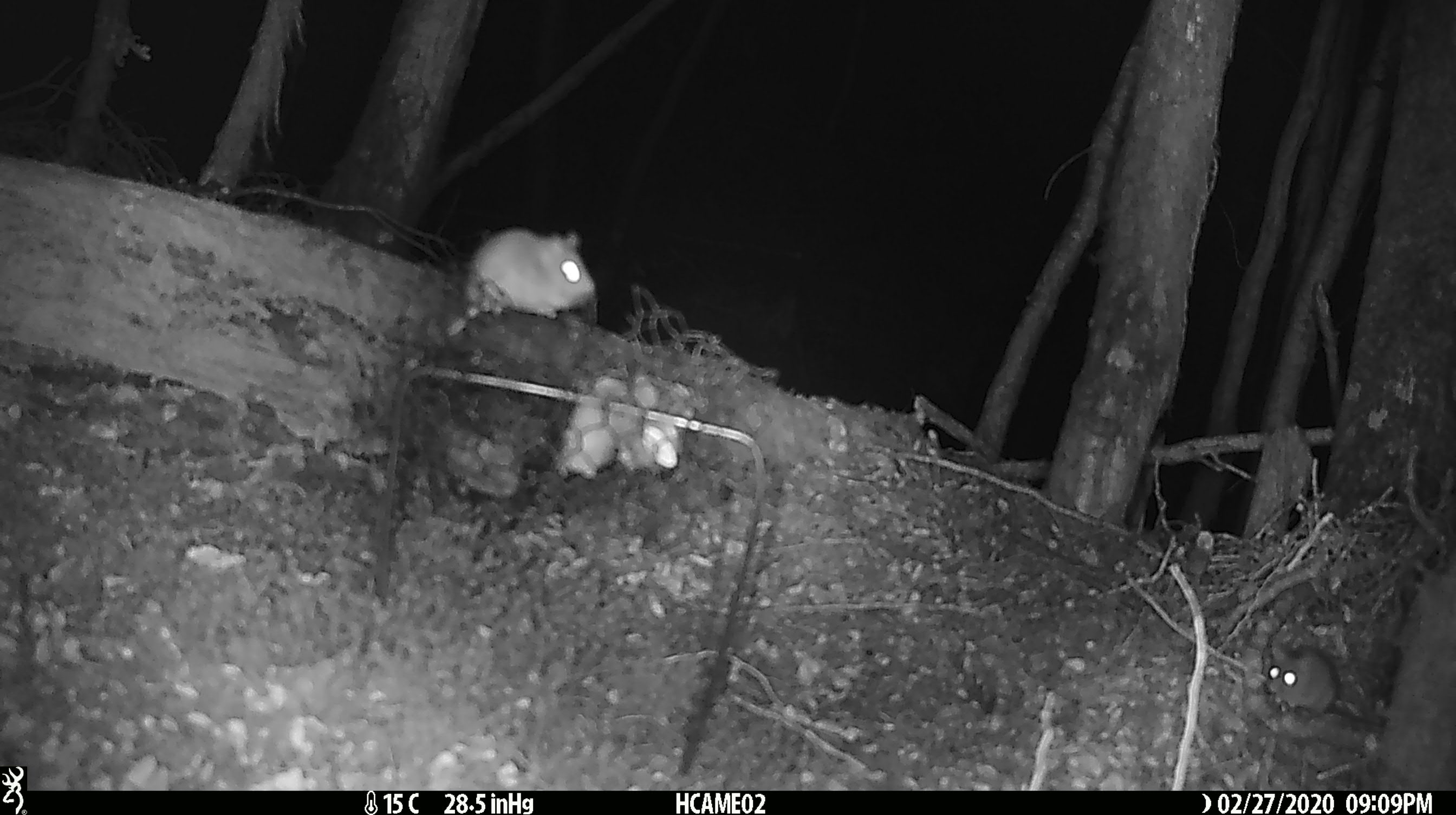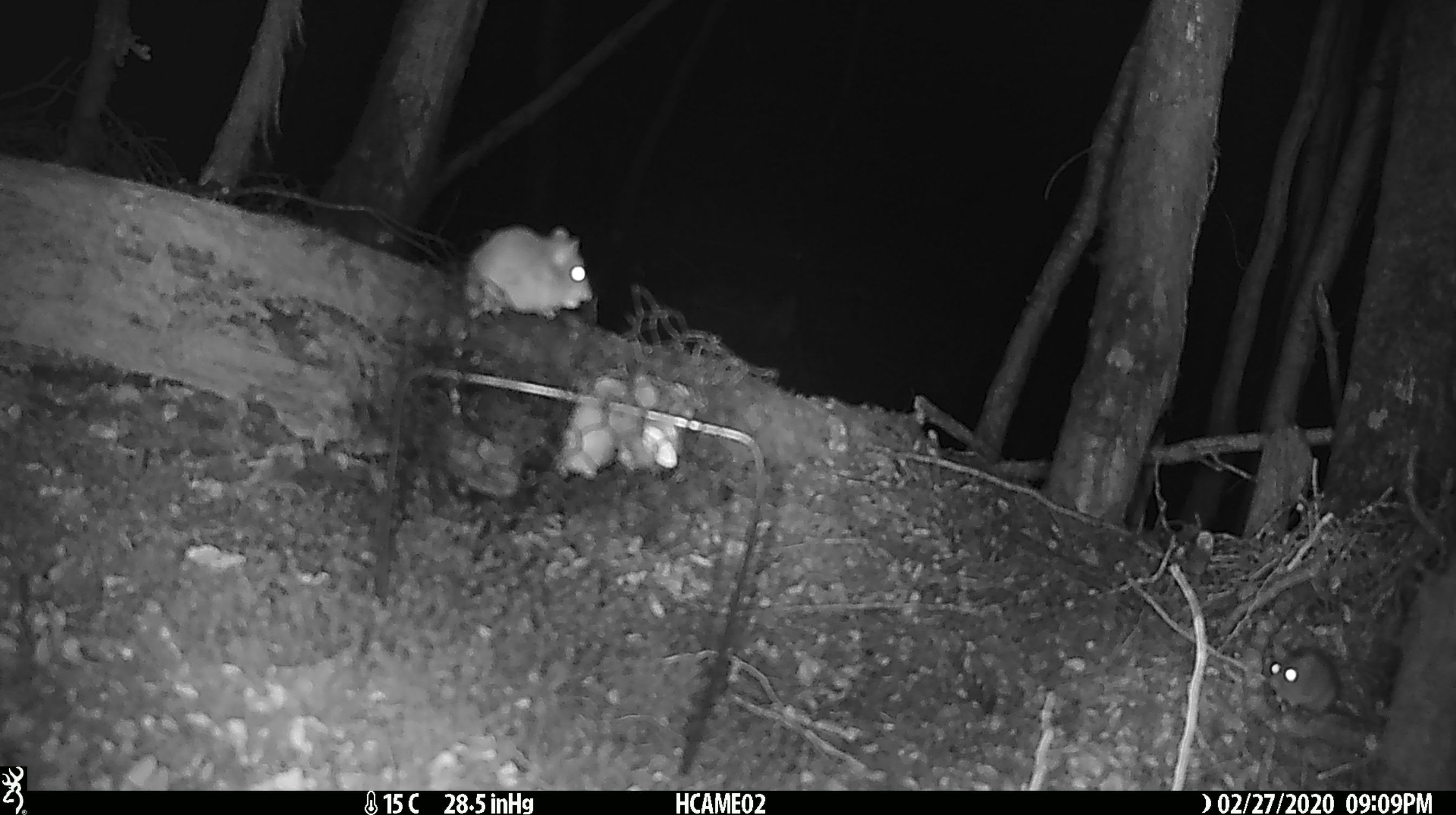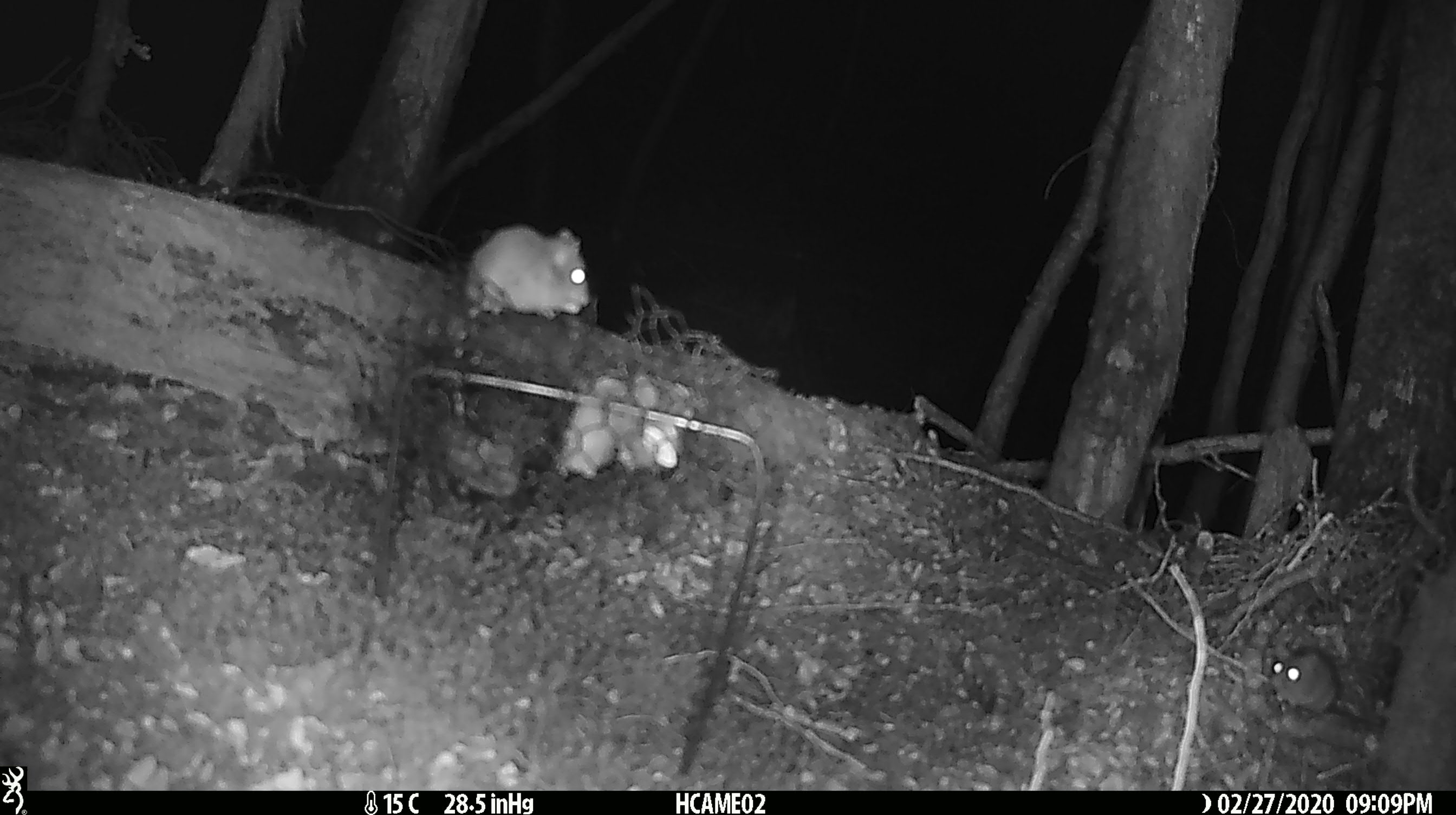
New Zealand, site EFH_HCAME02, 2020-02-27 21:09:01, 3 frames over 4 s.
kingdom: Animalia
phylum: Chordata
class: Mammalia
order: Rodentia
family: Muridae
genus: Mus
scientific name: Mus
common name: mouse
Mouse (Mus).